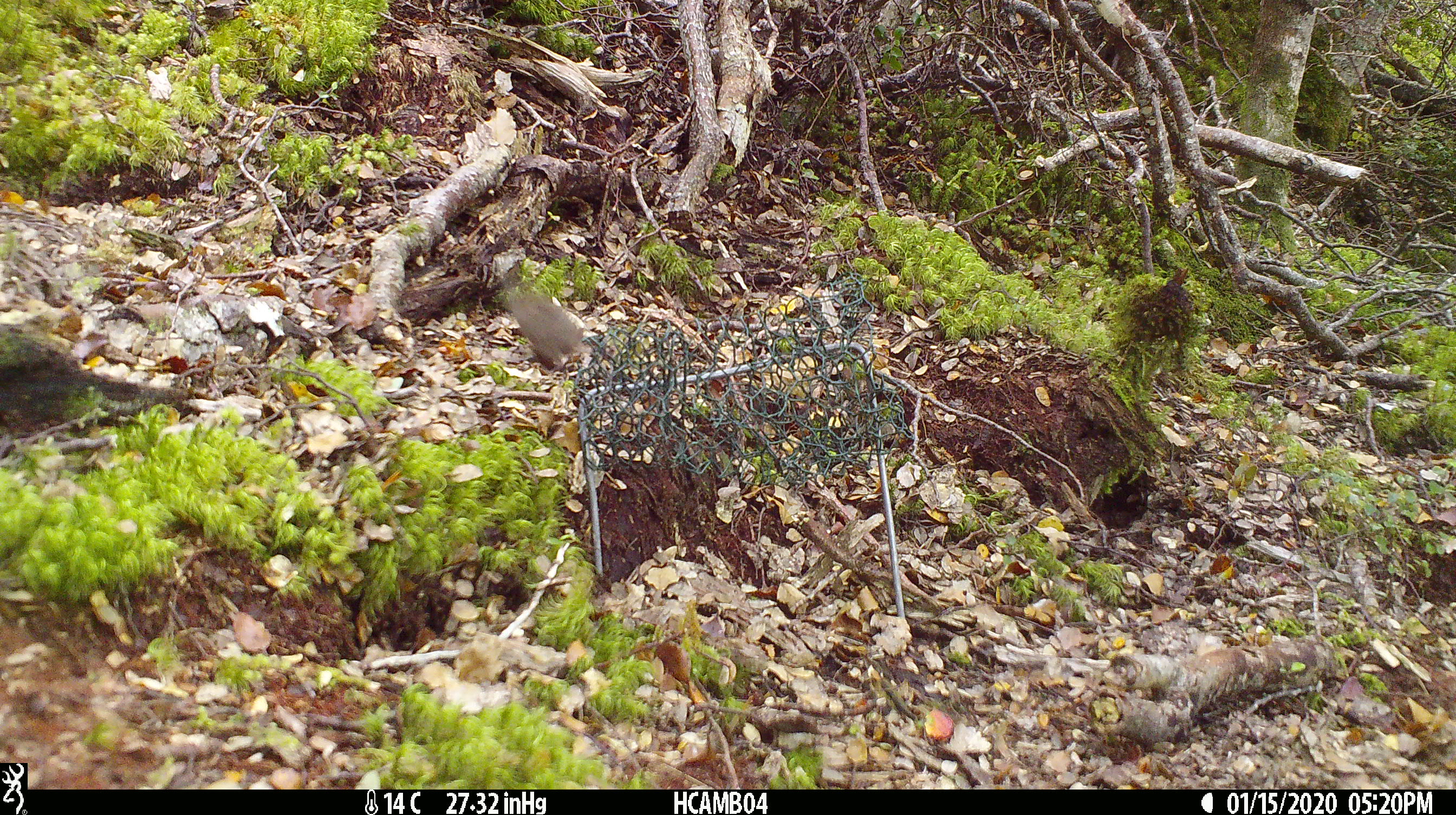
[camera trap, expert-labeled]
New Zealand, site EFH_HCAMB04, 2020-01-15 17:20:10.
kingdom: Animalia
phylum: Chordata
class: Mammalia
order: Rodentia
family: Muridae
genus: Mus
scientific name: Mus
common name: mouse